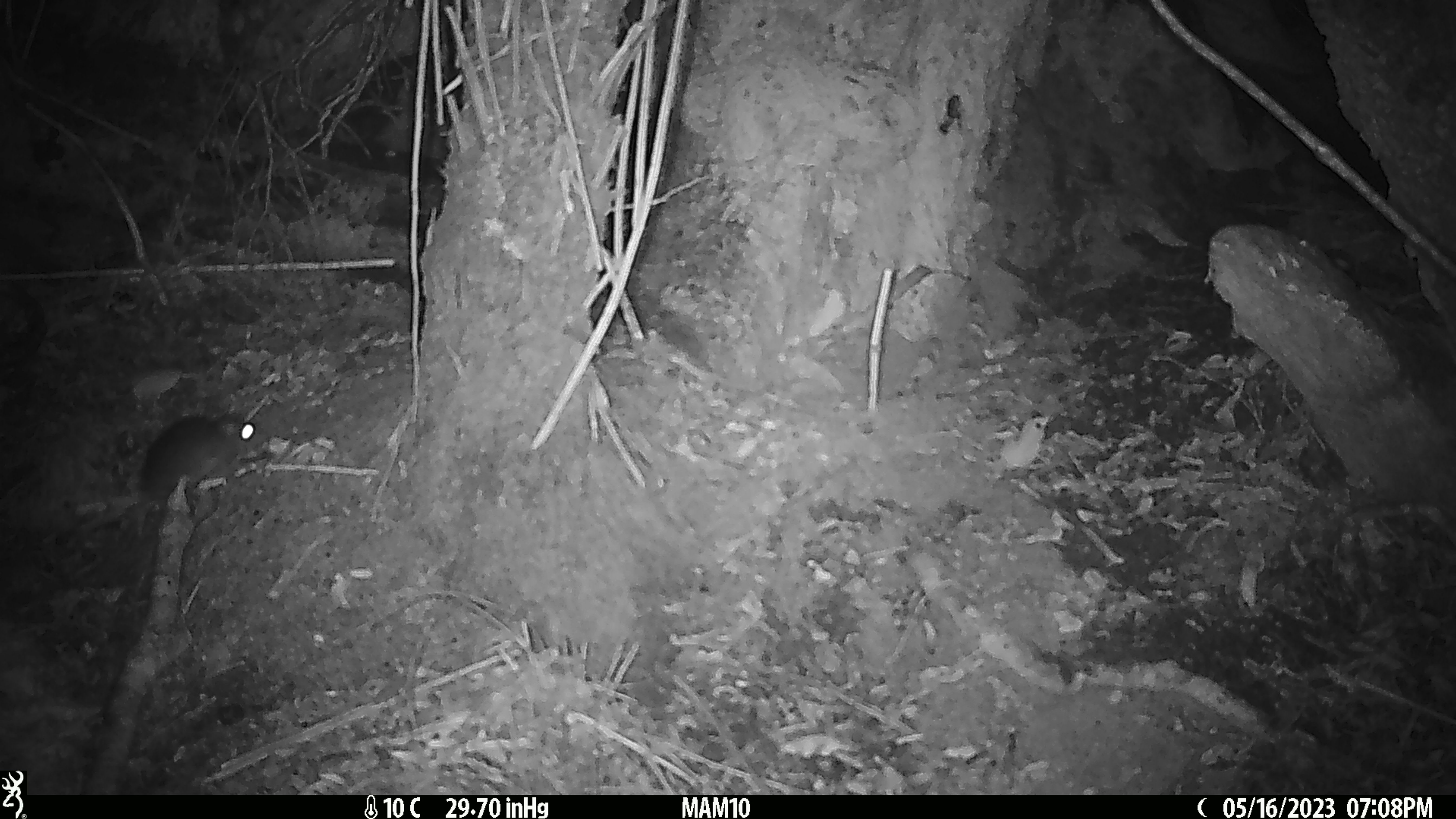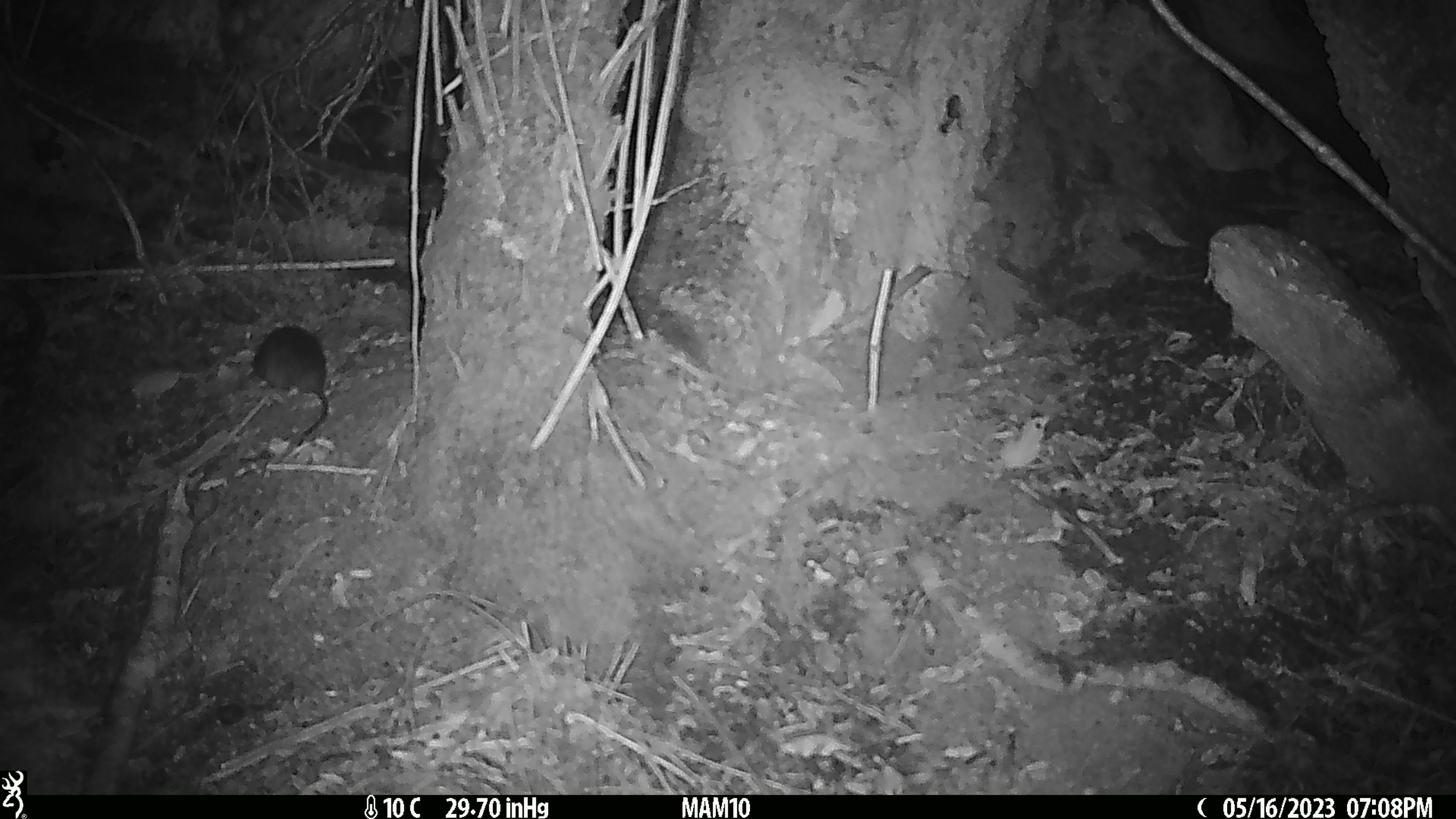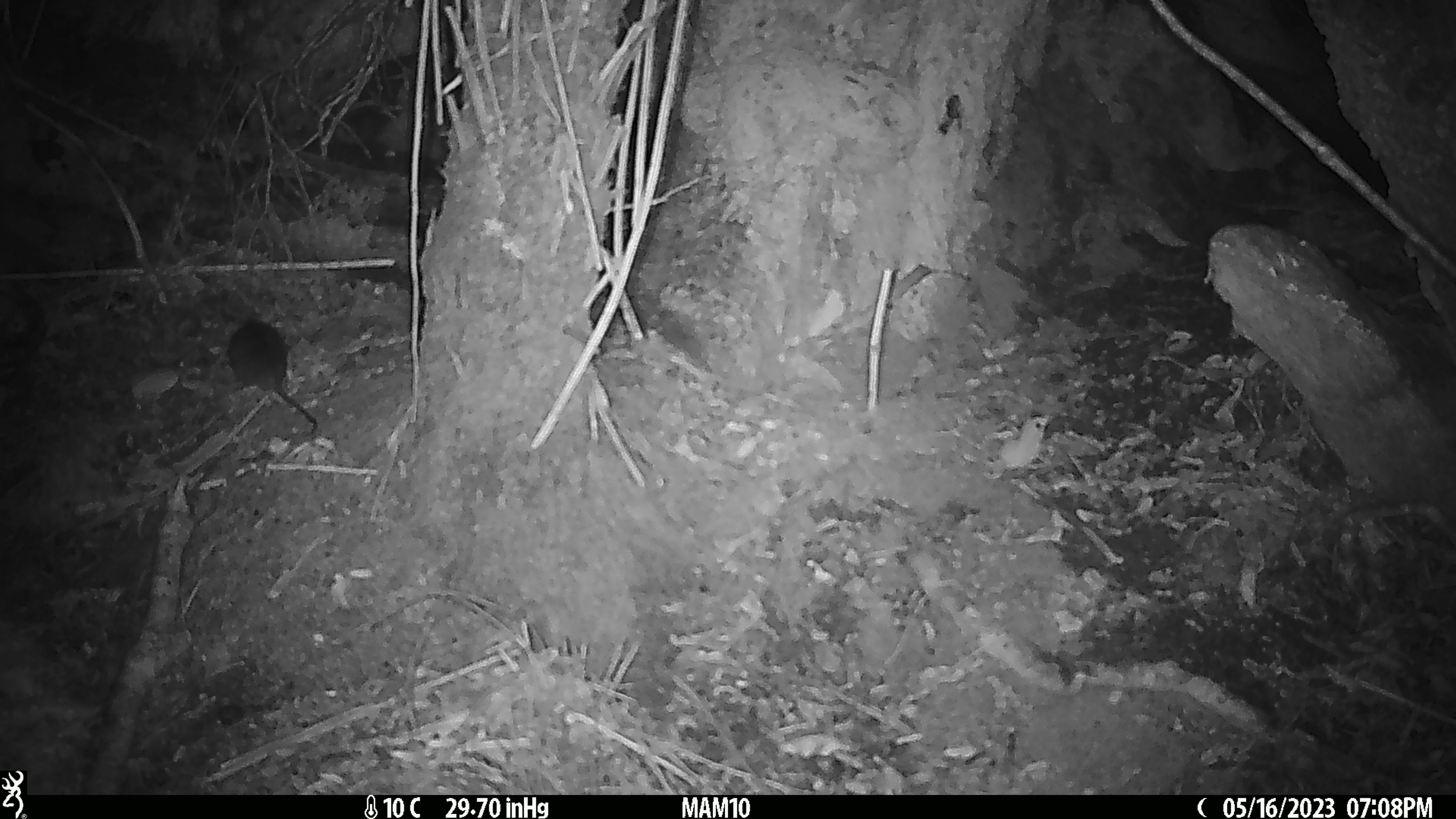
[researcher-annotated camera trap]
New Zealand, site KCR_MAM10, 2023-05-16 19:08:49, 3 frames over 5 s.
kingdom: Animalia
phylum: Chordata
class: Mammalia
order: Rodentia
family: Muridae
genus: Rattus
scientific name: Rattus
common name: rat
Rat (Rattus).